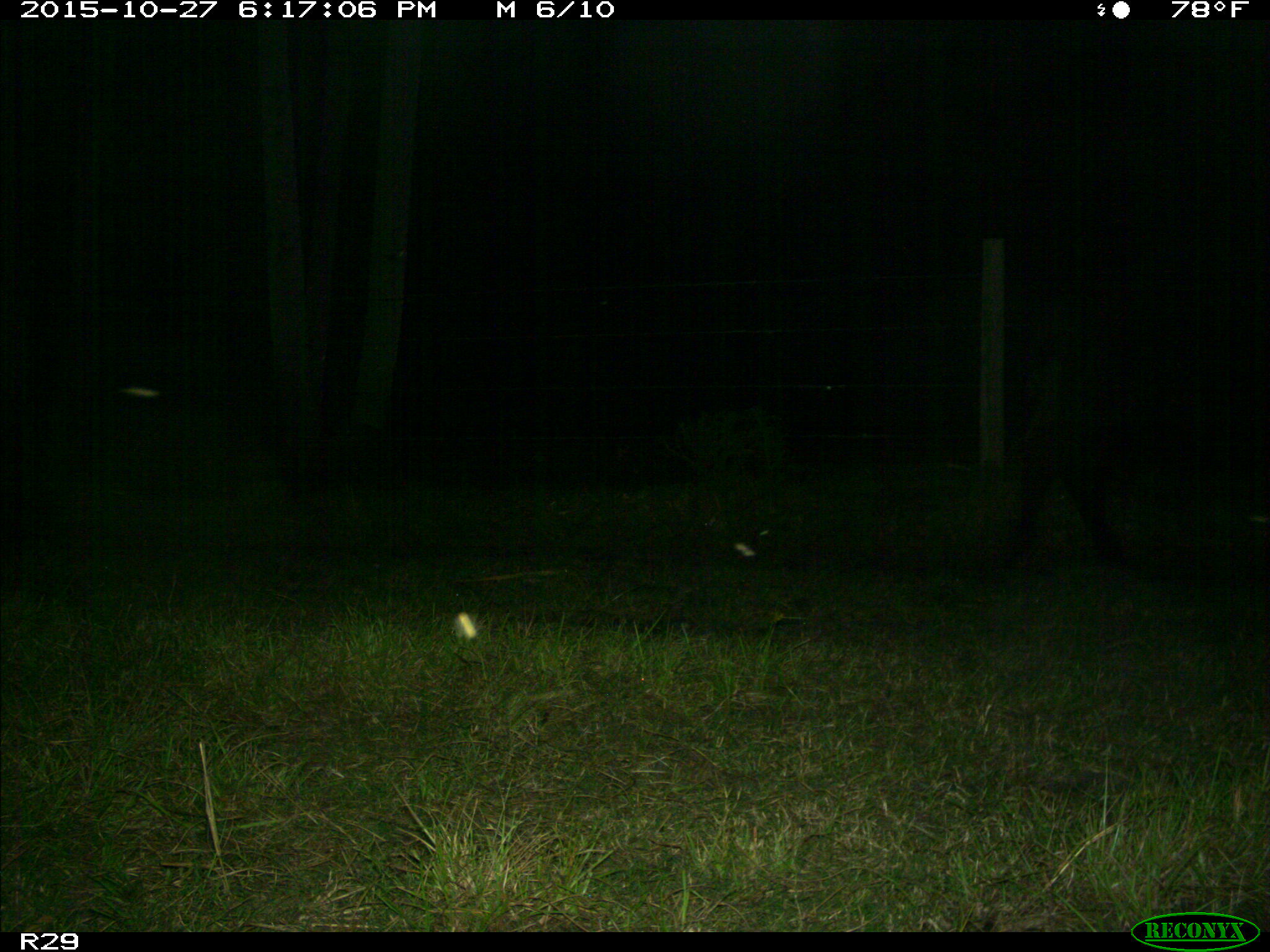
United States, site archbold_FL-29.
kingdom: Animalia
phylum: Chordata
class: Mammalia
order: Artiodactyla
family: Bovidae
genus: Bos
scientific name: Bos taurus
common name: domestic cow